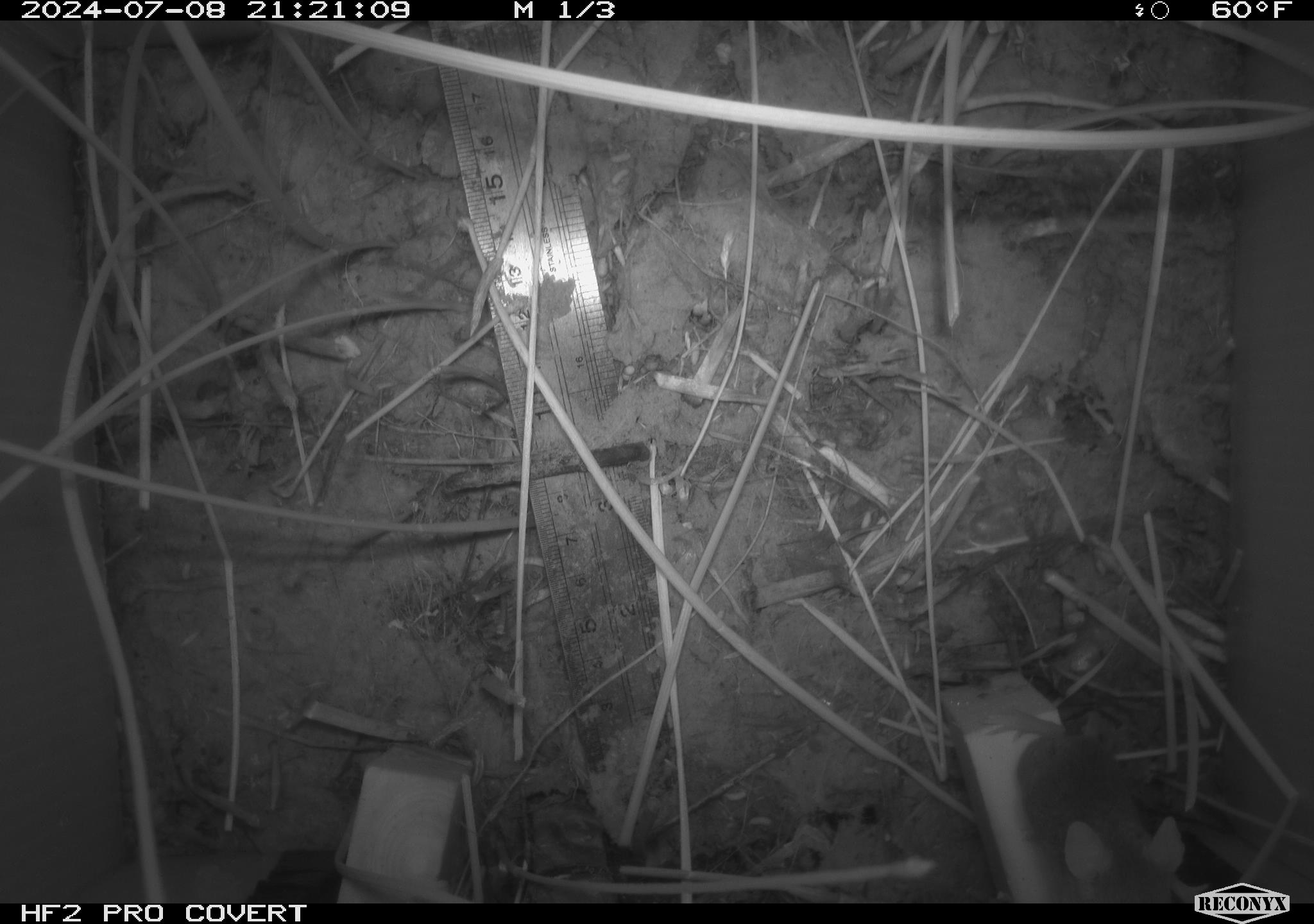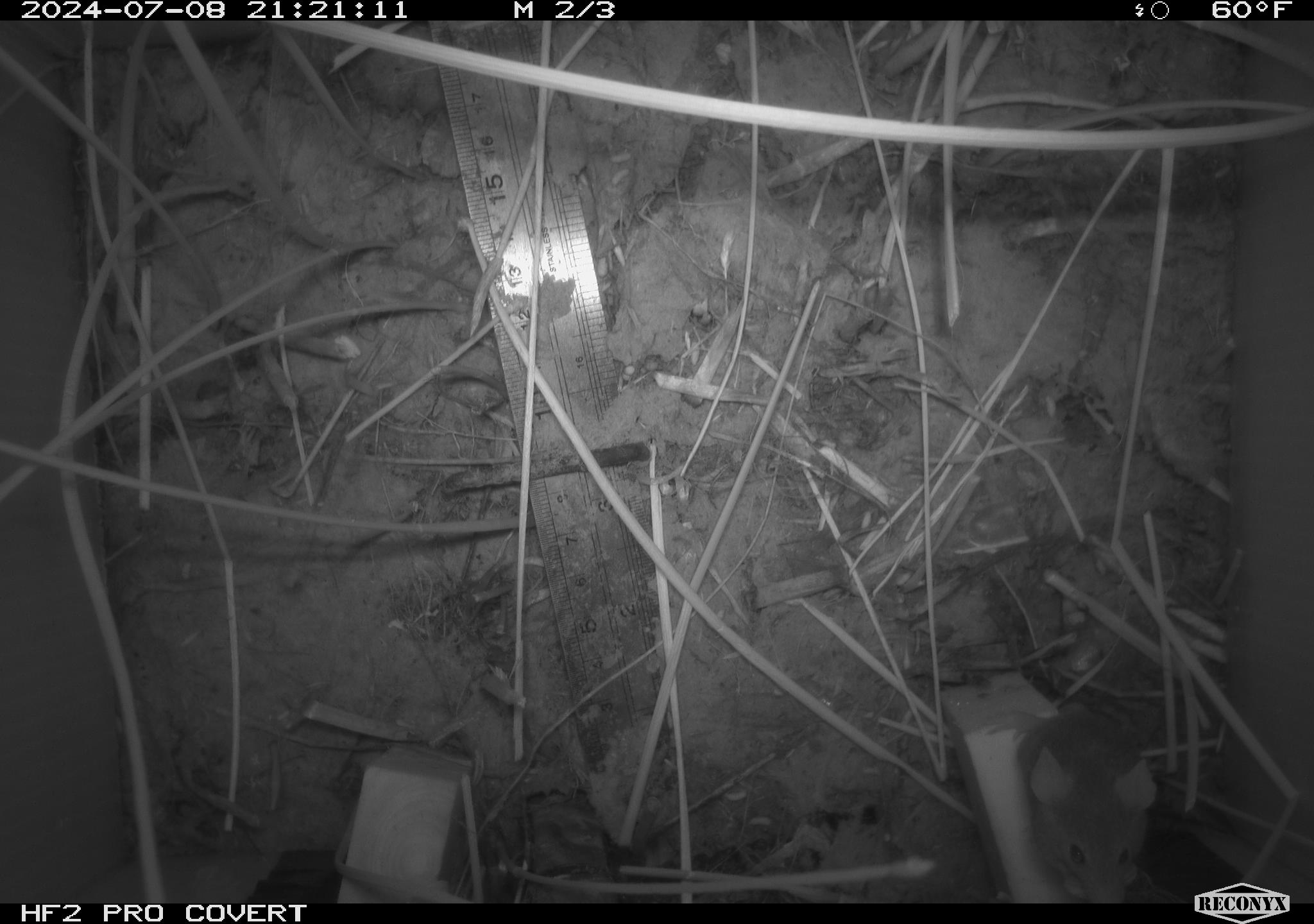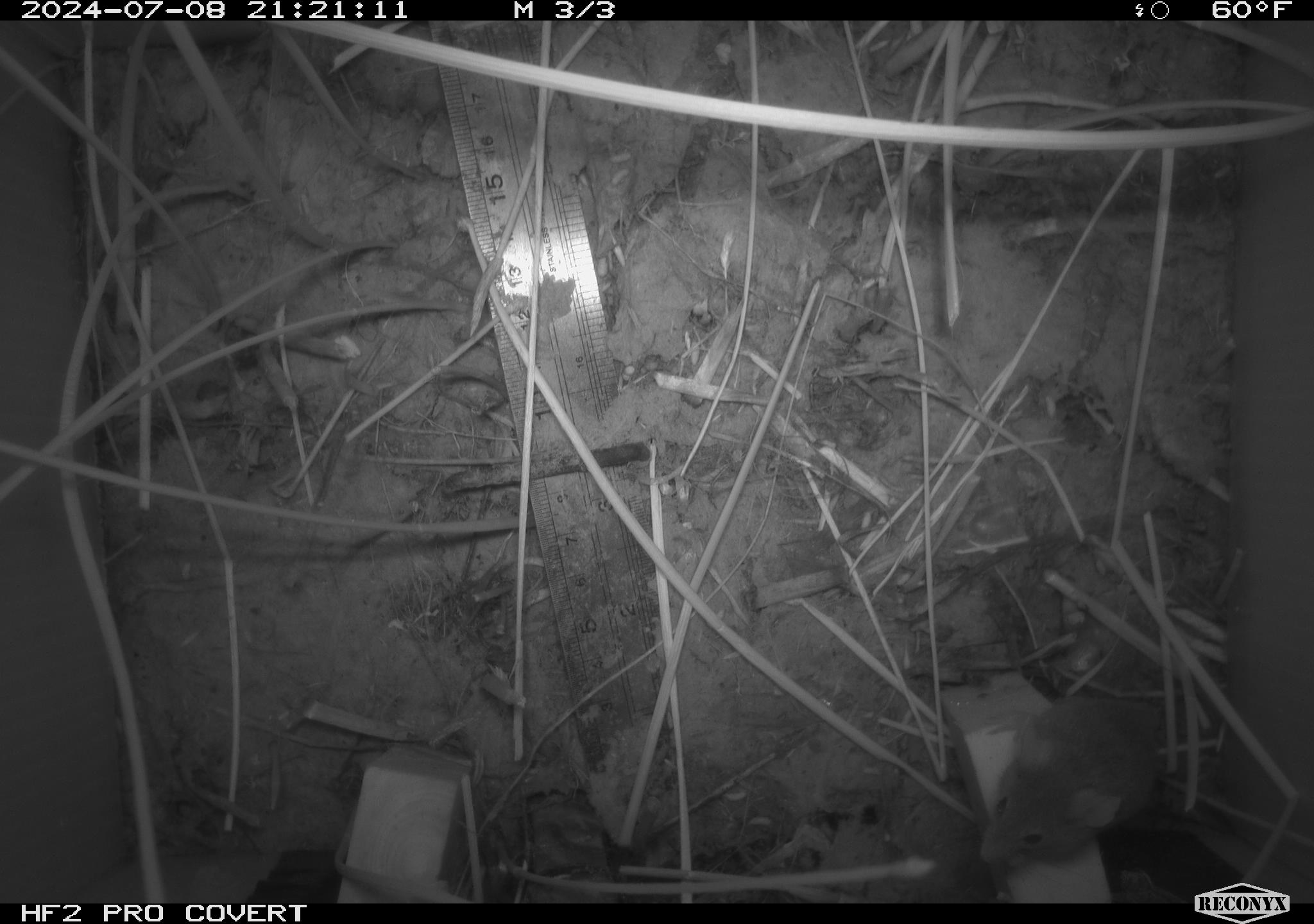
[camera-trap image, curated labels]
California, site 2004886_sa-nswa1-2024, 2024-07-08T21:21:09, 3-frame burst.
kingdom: Animalia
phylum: Chordata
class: Mammalia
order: Rodentia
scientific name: Rodentia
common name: rodent